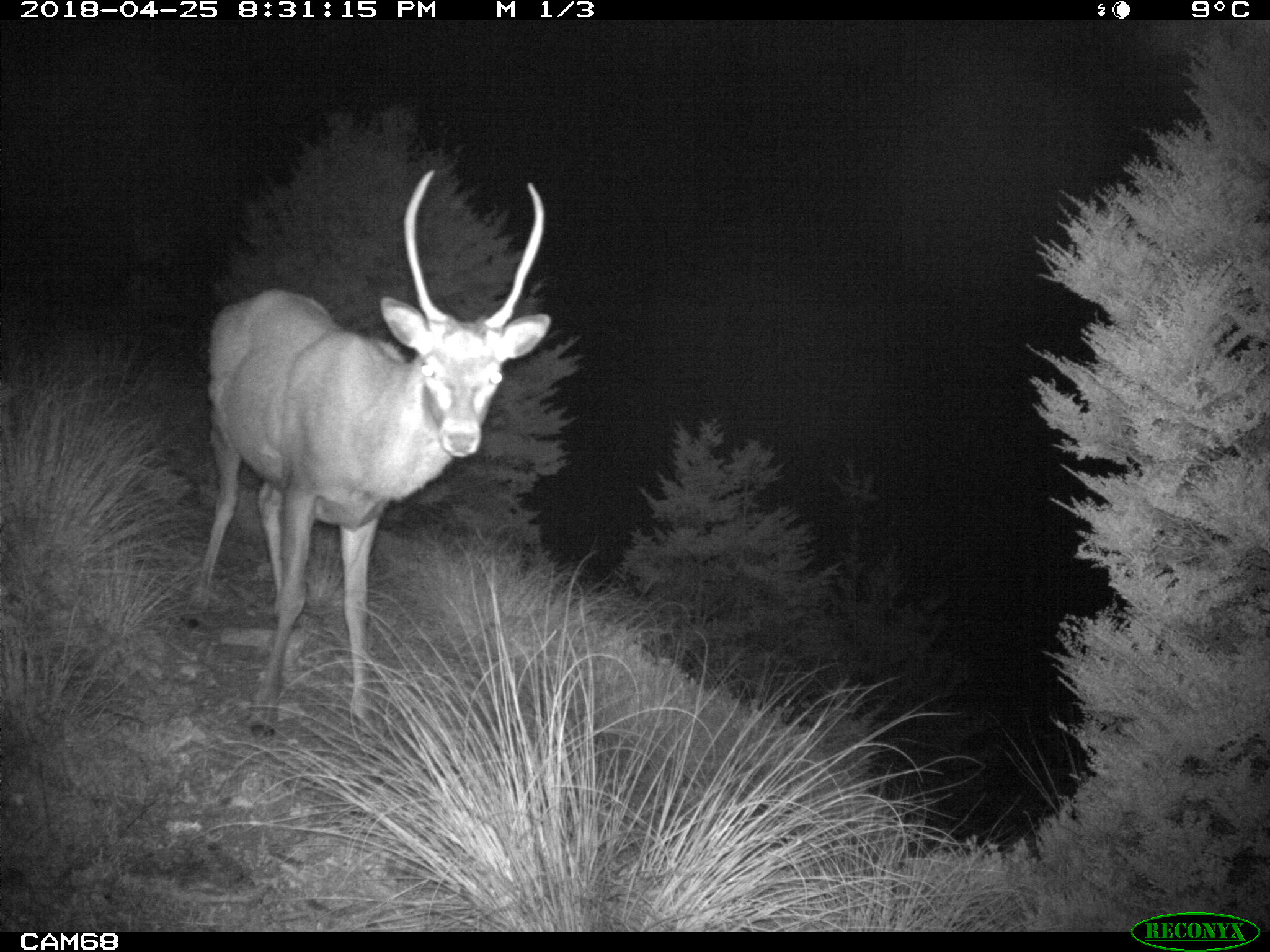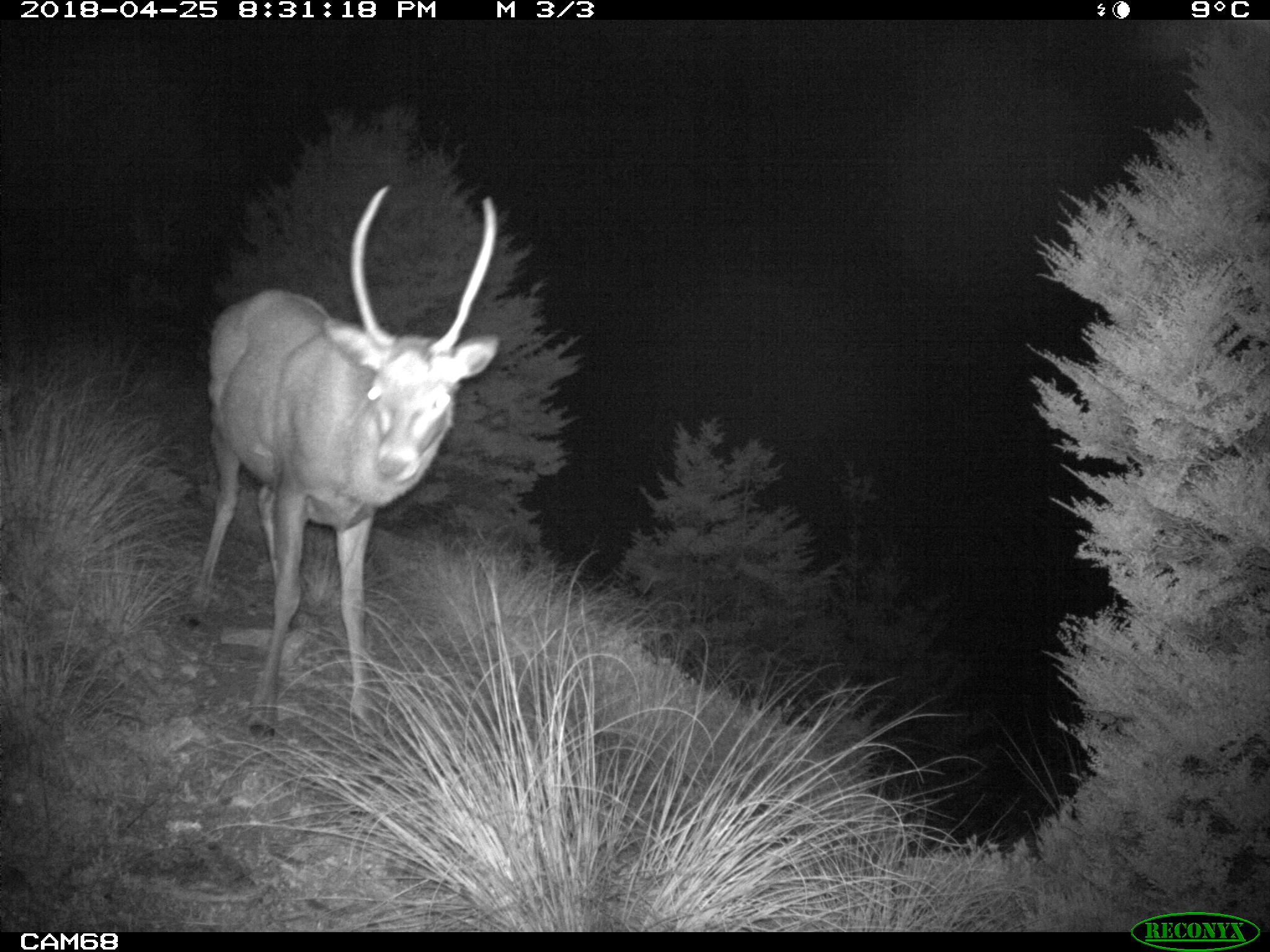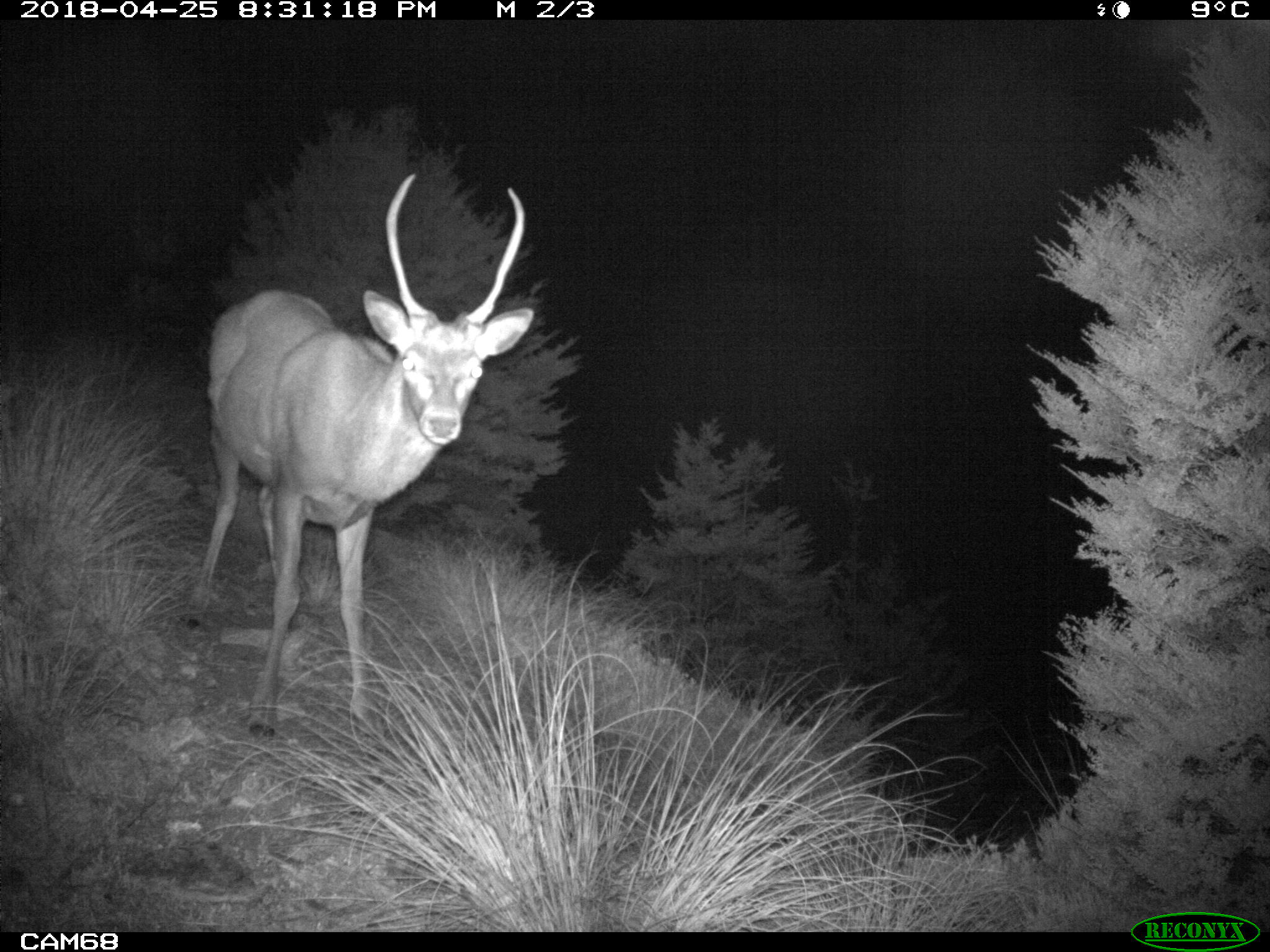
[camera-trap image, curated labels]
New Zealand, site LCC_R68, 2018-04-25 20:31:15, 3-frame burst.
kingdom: Animalia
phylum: Chordata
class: Mammalia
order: Artiodactyla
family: Cervidae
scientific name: Cervidae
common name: deer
Deer (Cervidae).